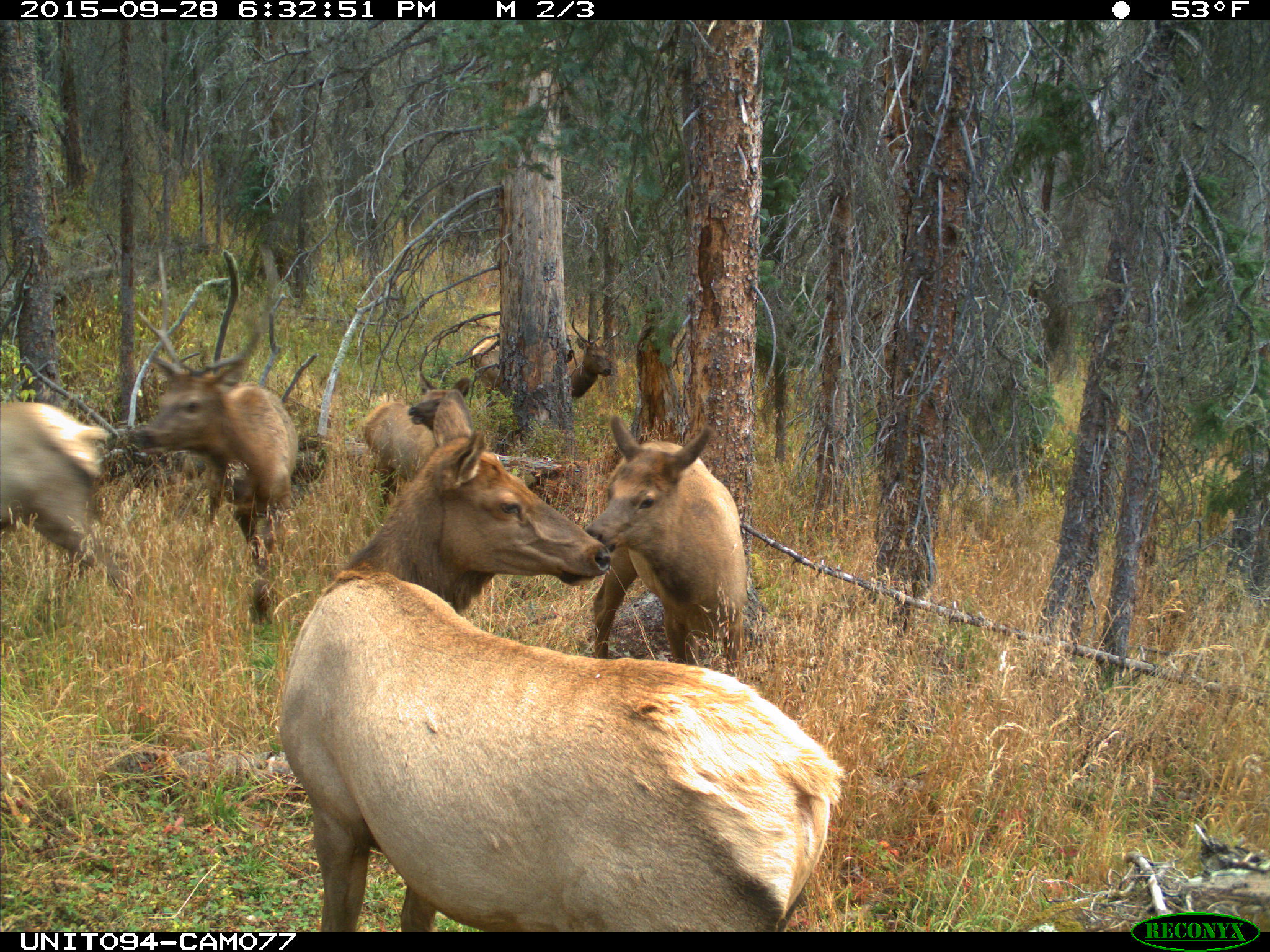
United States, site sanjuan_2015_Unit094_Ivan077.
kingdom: Animalia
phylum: Chordata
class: Mammalia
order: Artiodactyla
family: Cervidae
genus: Cervus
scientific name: Cervus elaphus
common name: red deer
Cervus elaphus (red deer).